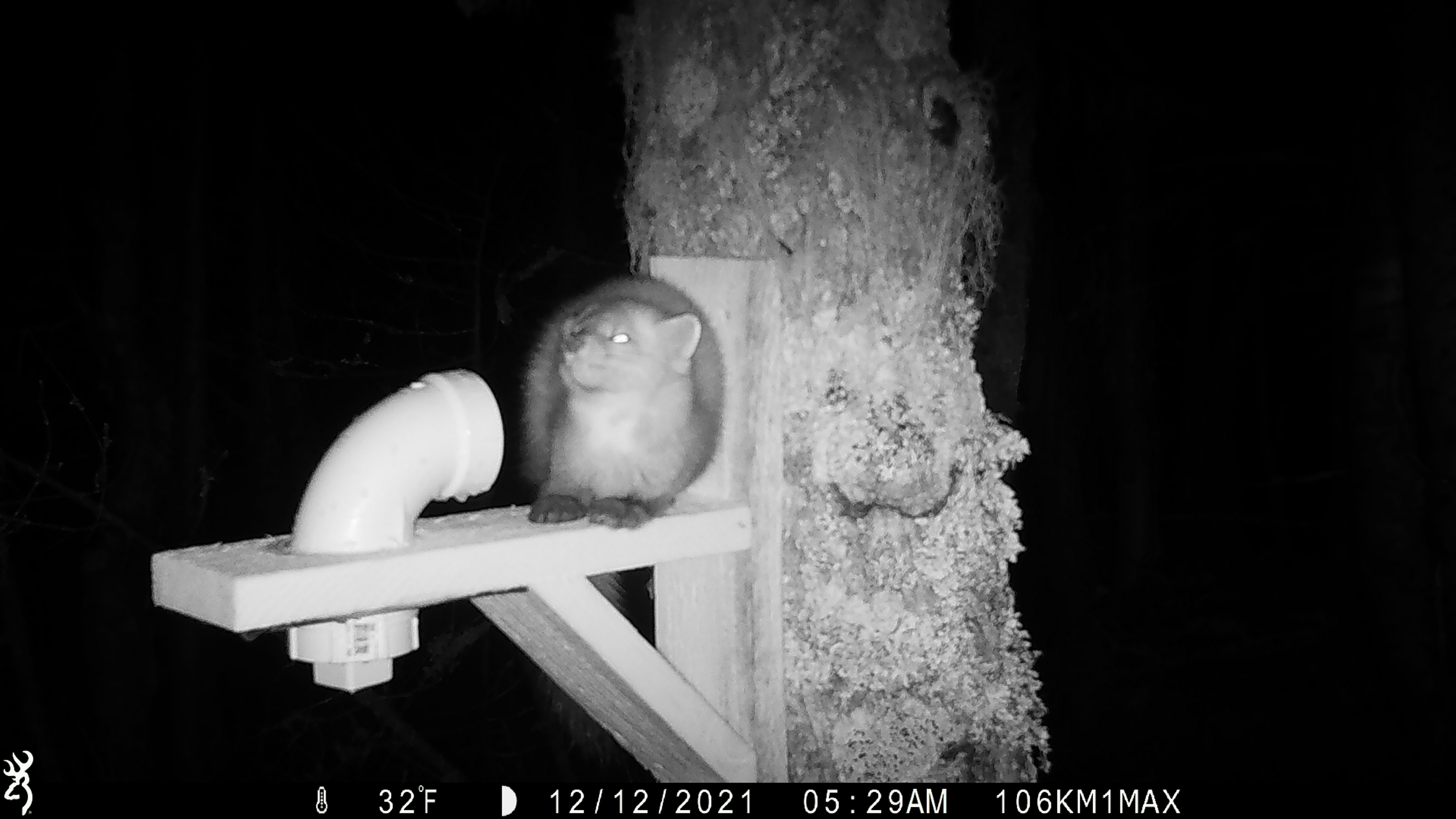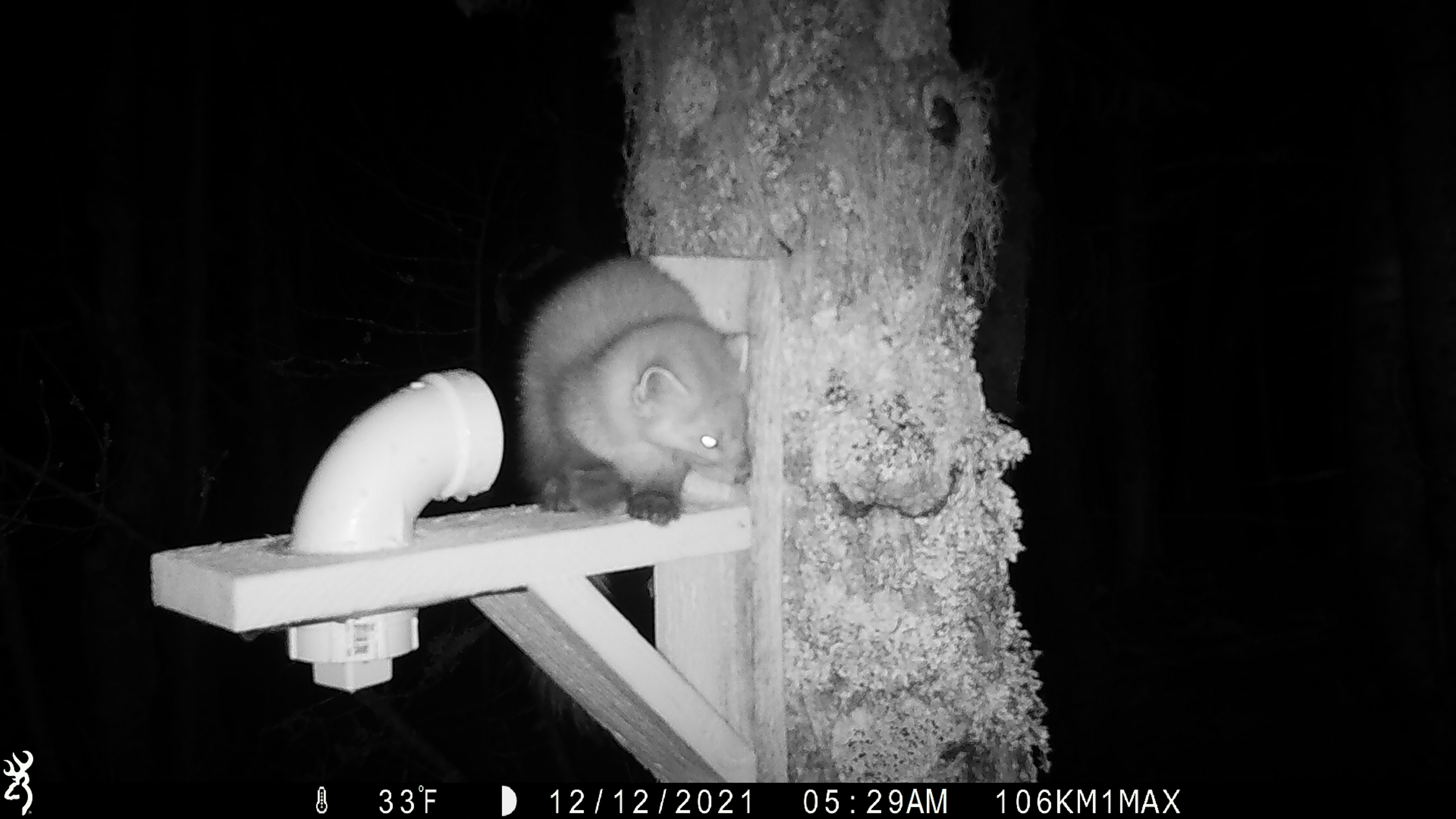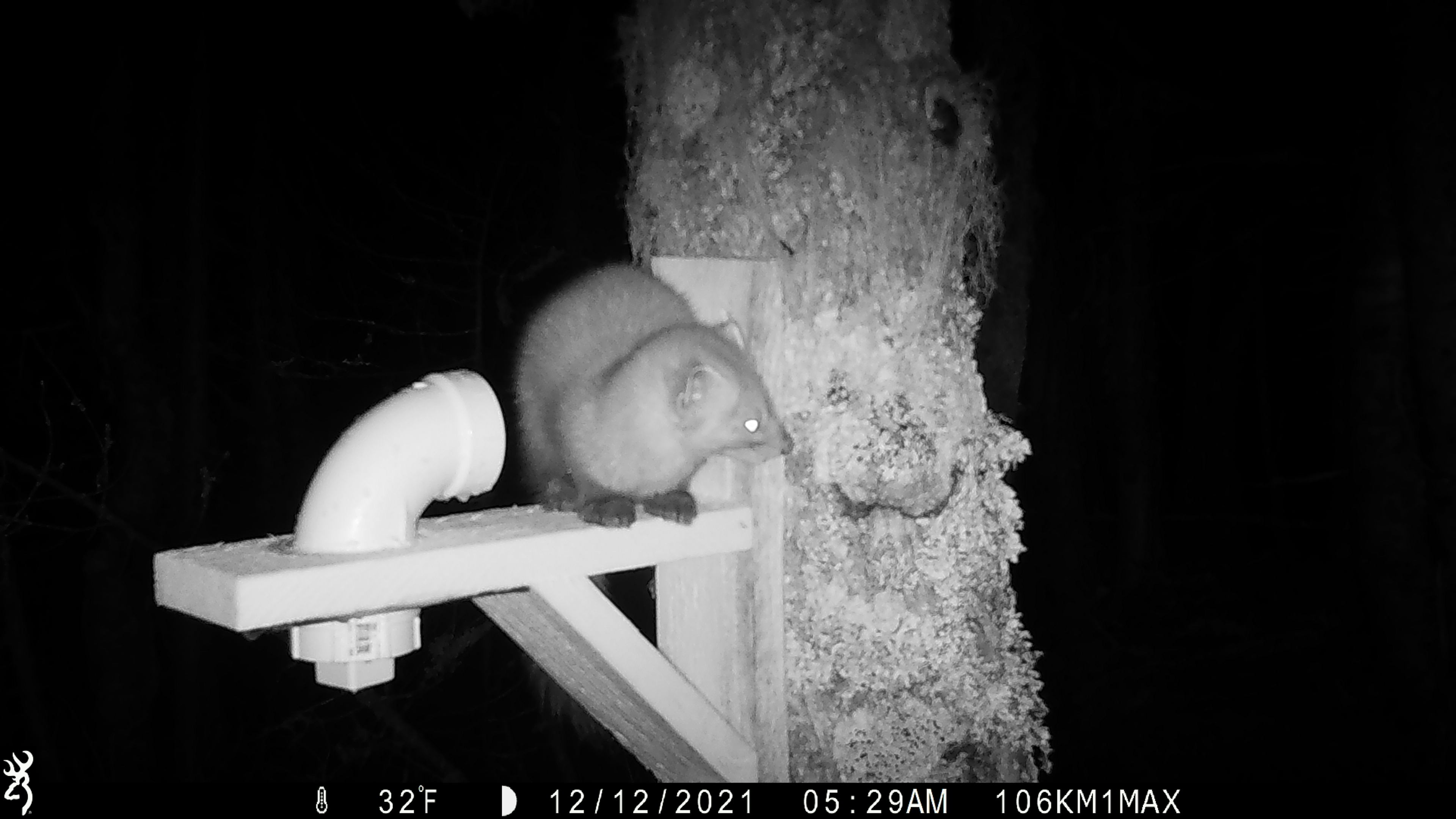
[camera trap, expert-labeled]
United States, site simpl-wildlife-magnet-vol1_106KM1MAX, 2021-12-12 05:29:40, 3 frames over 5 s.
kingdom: Animalia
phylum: Chordata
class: Mammalia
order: Carnivora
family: Mustelidae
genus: Martes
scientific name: Martes americana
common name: american marten